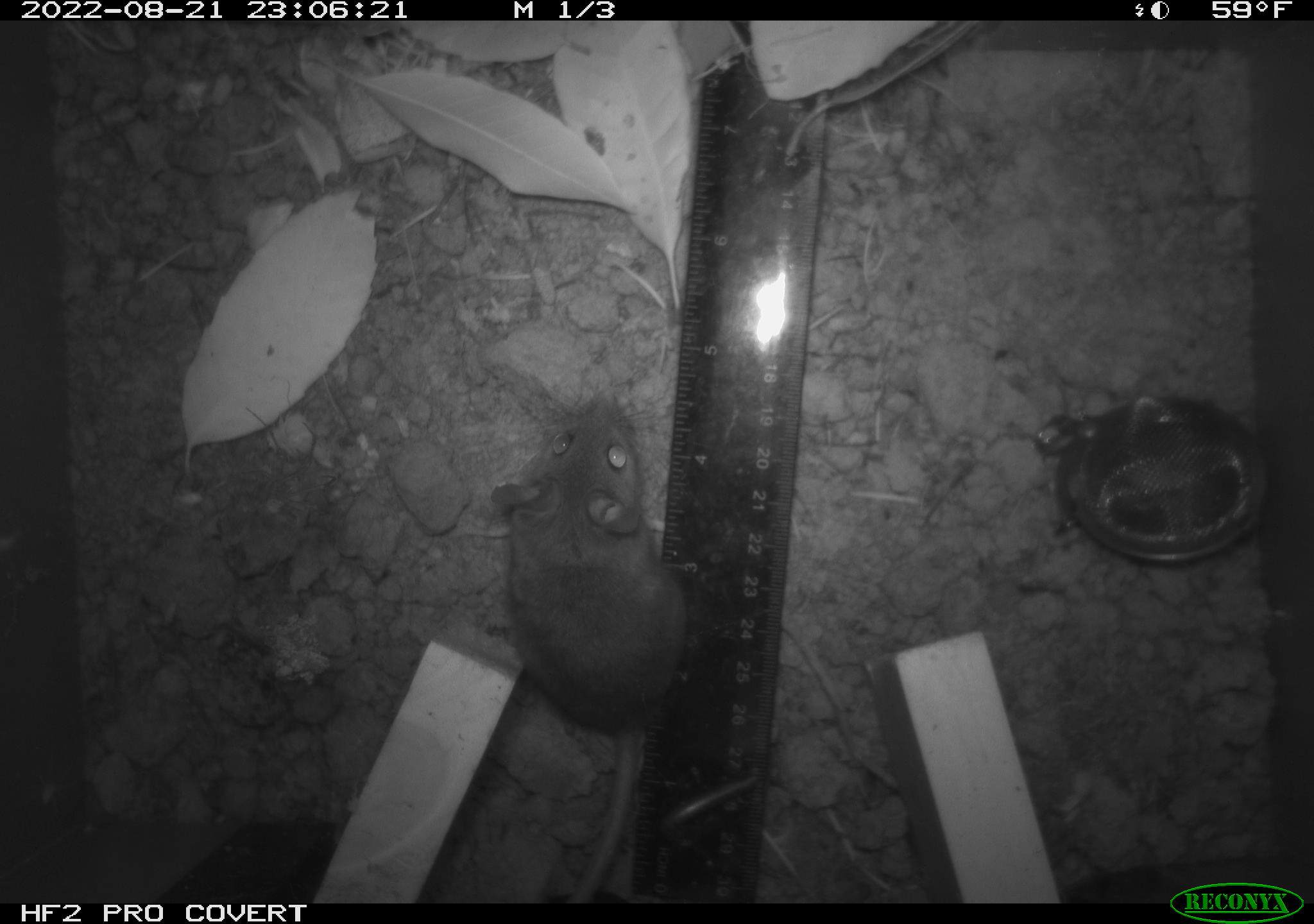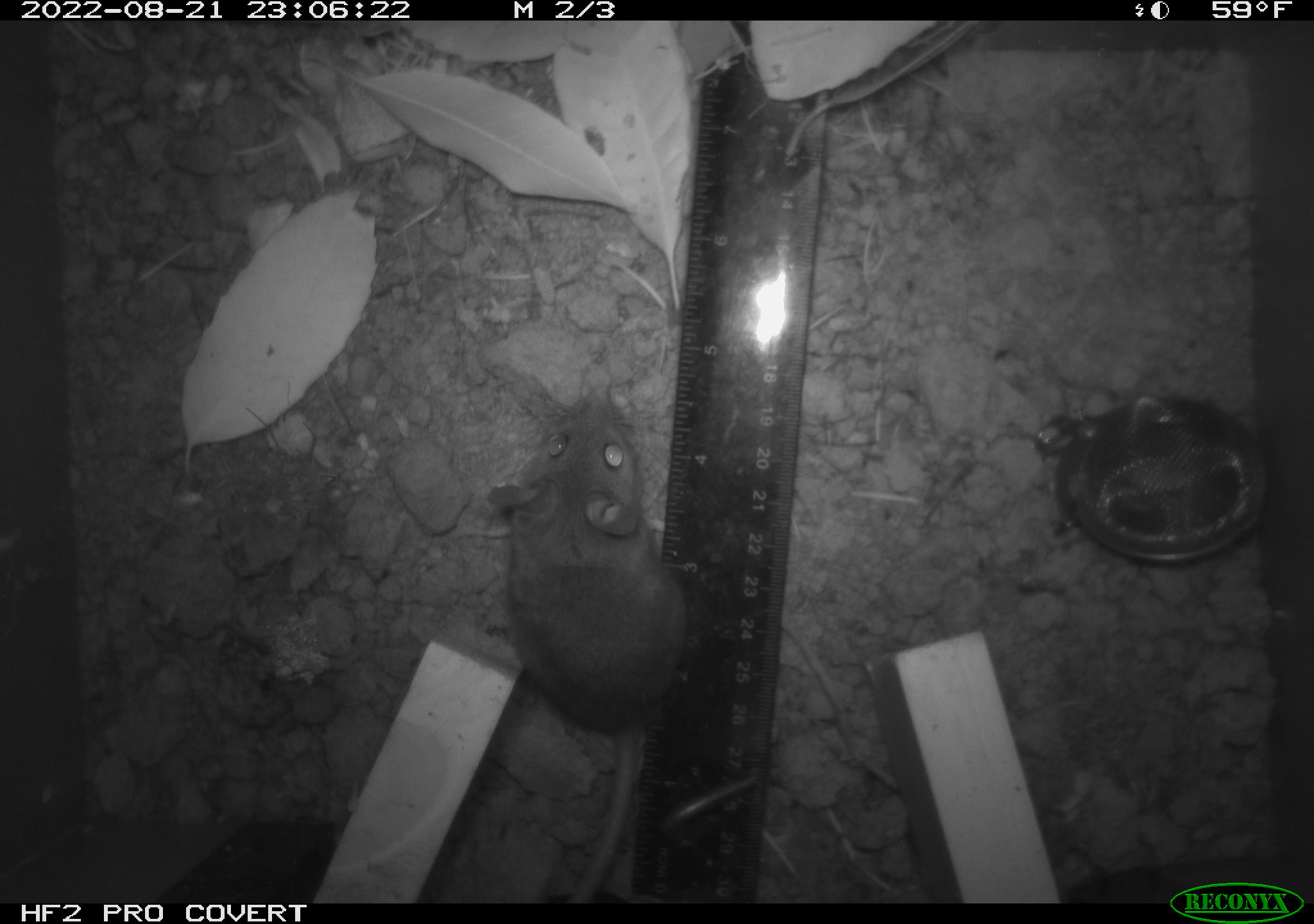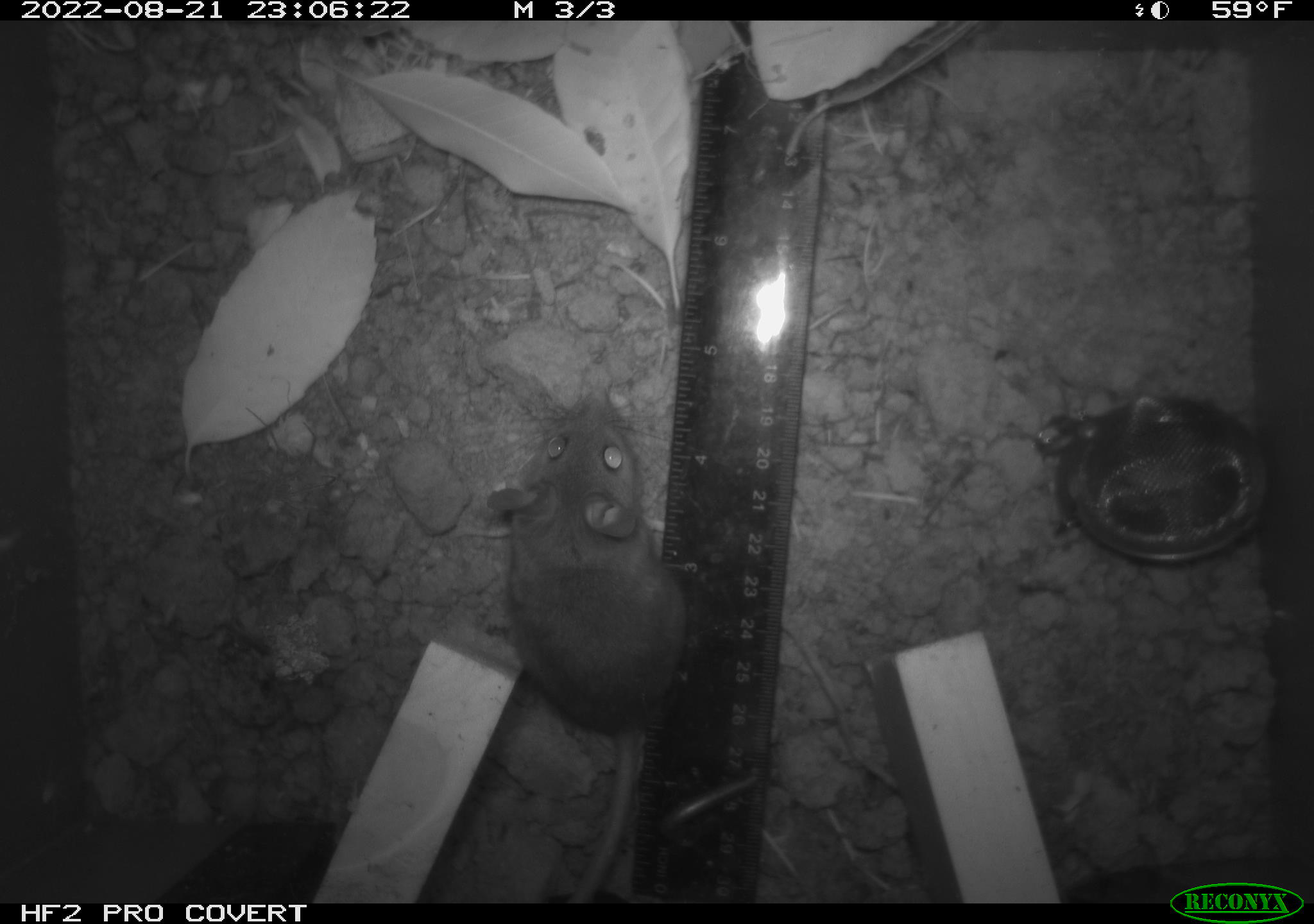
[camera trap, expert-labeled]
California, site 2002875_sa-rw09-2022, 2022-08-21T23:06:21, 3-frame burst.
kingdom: Animalia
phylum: Chordata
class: Mammalia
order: Rodentia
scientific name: Rodentia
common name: rodent